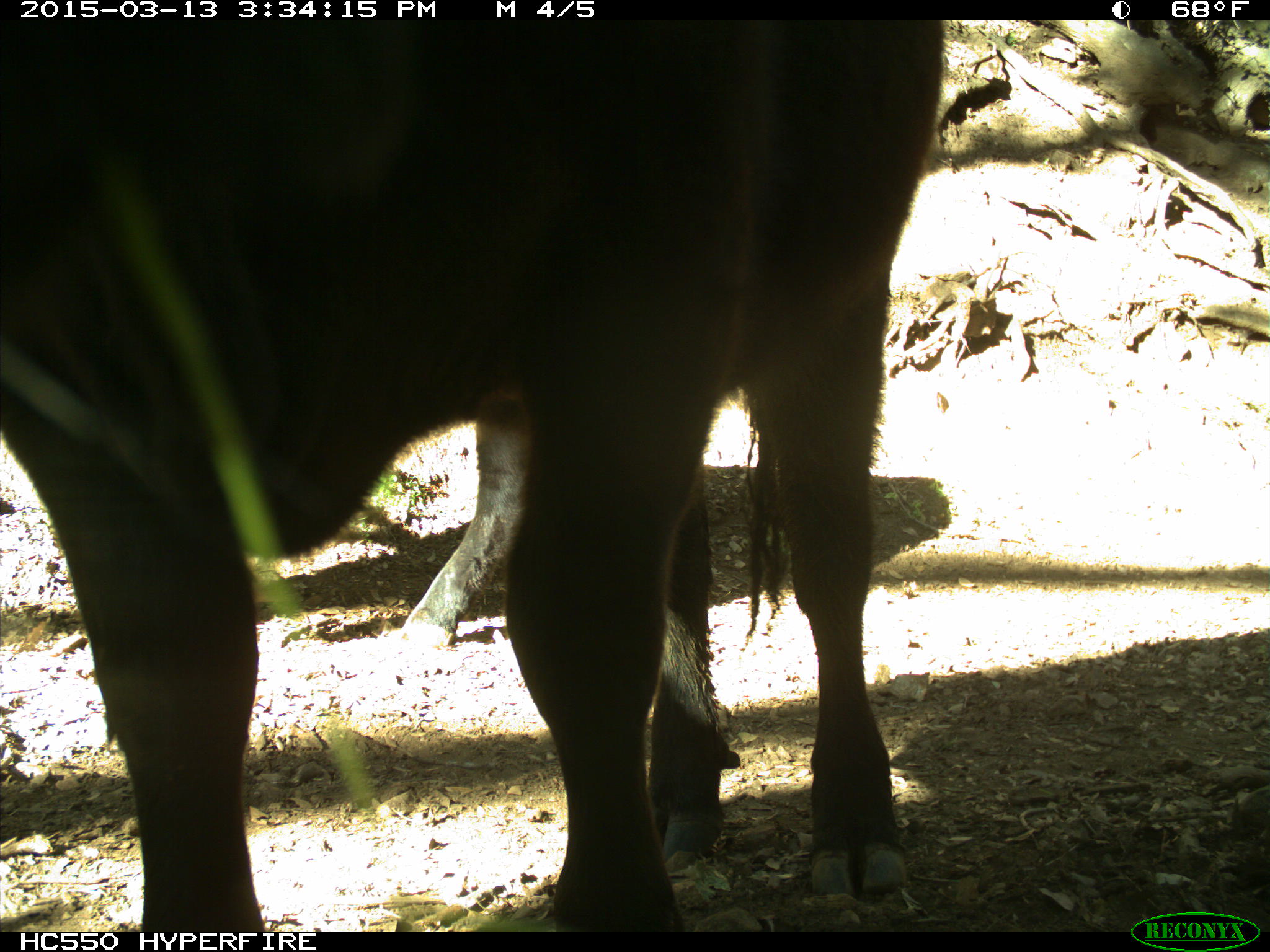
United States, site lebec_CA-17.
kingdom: Animalia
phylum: Chordata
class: Mammalia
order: Artiodactyla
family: Bovidae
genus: Bos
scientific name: Bos taurus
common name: domestic cow